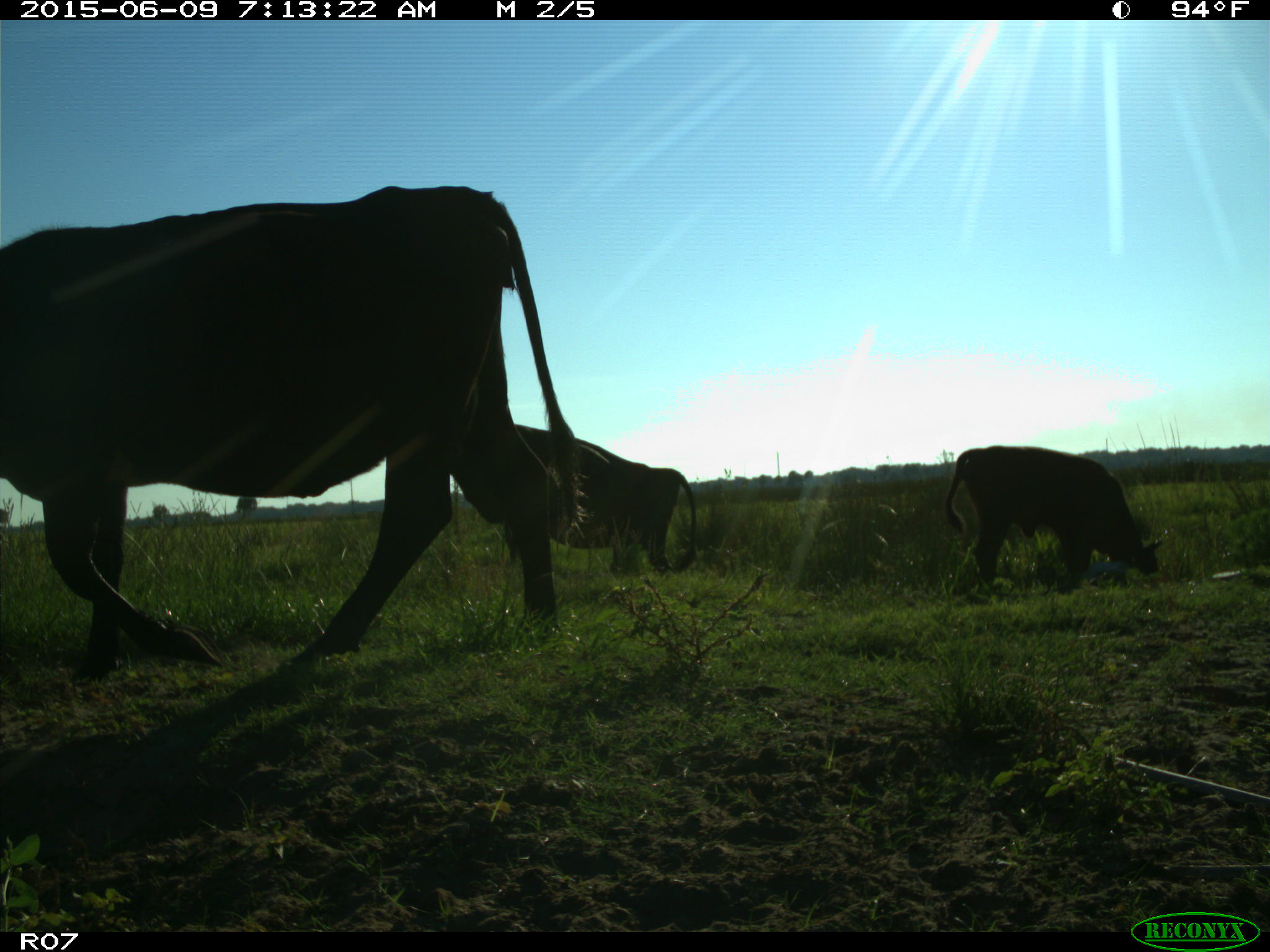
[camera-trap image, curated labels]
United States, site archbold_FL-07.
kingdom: Animalia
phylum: Chordata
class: Mammalia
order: Artiodactyla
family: Bovidae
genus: Bos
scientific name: Bos taurus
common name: domestic cow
Bos taurus (domestic cow).